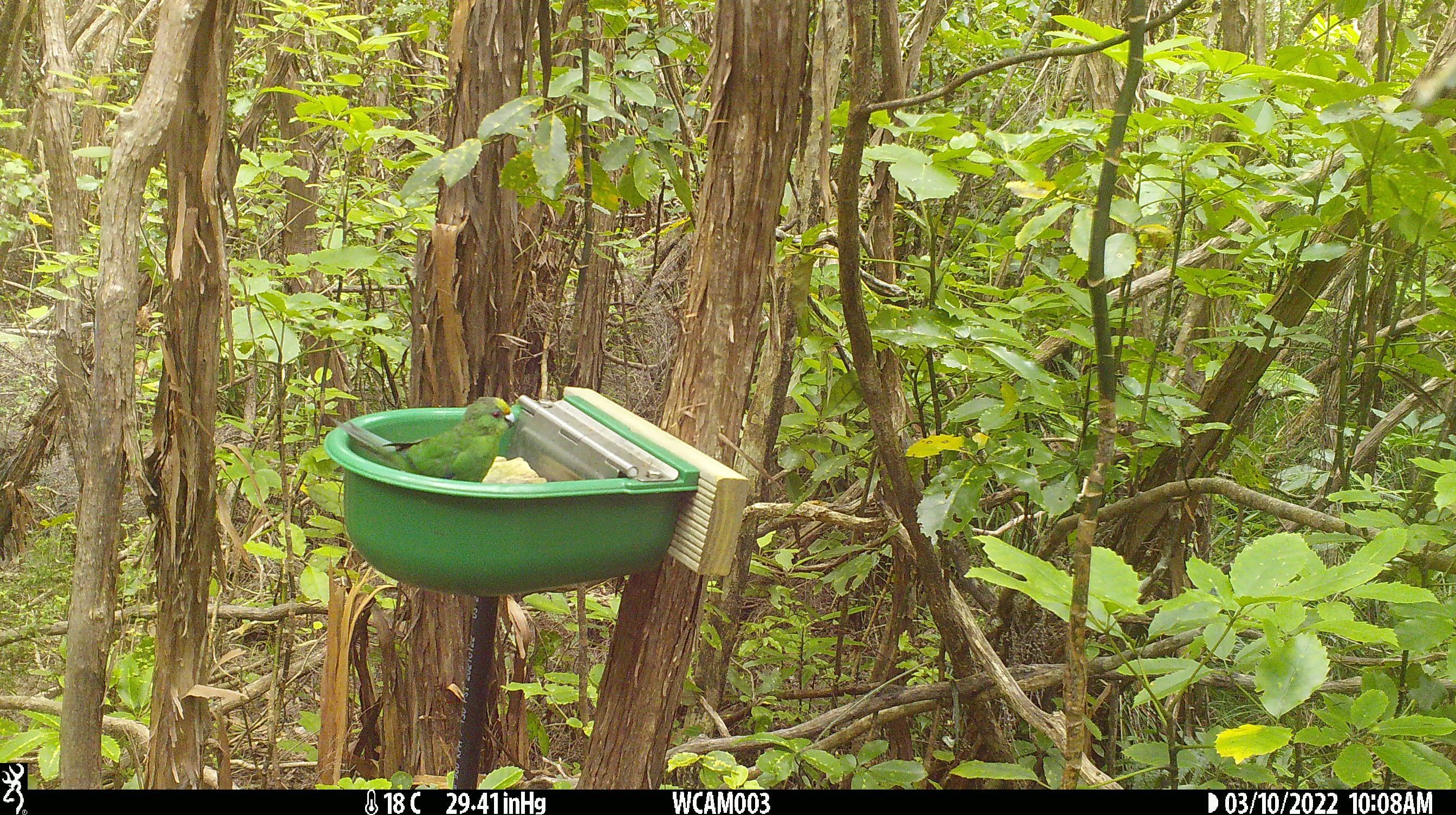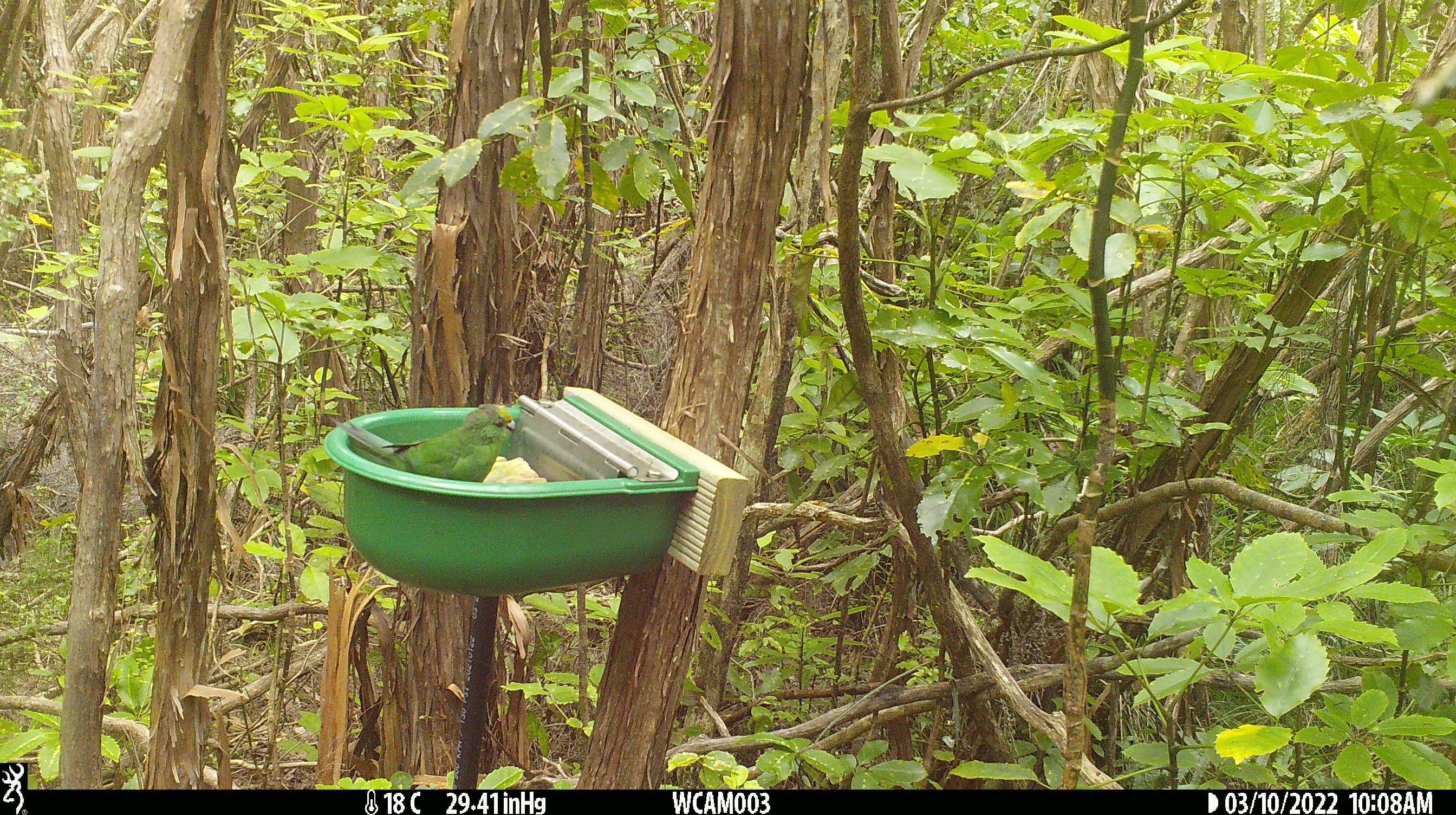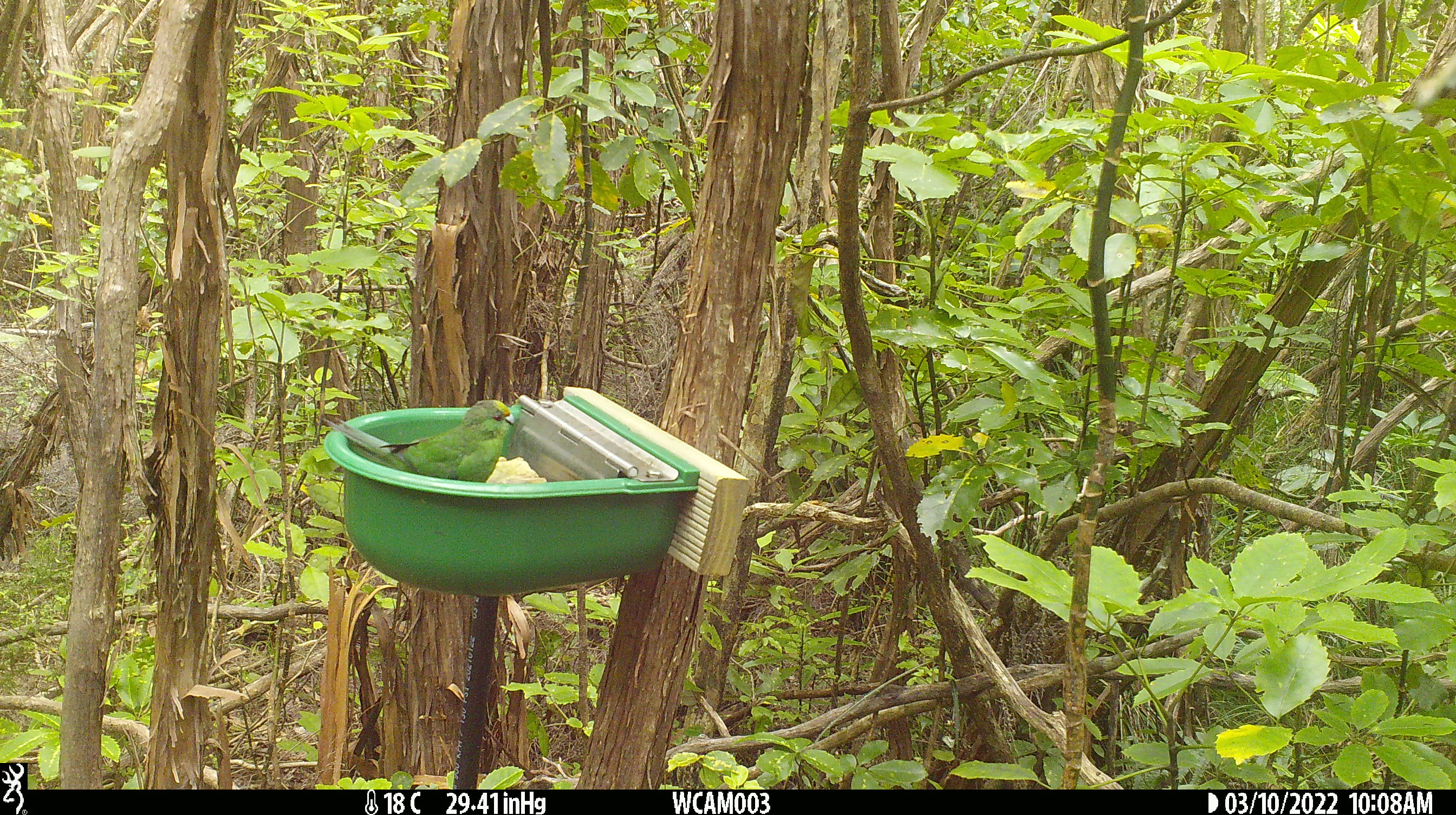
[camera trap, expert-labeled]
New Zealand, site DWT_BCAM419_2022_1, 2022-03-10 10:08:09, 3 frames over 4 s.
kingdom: Animalia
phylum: Chordata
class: Aves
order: Psittaciformes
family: Psittaculidae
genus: Cyanoramphus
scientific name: Cyanoramphus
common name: parakeet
Parakeet (Cyanoramphus).